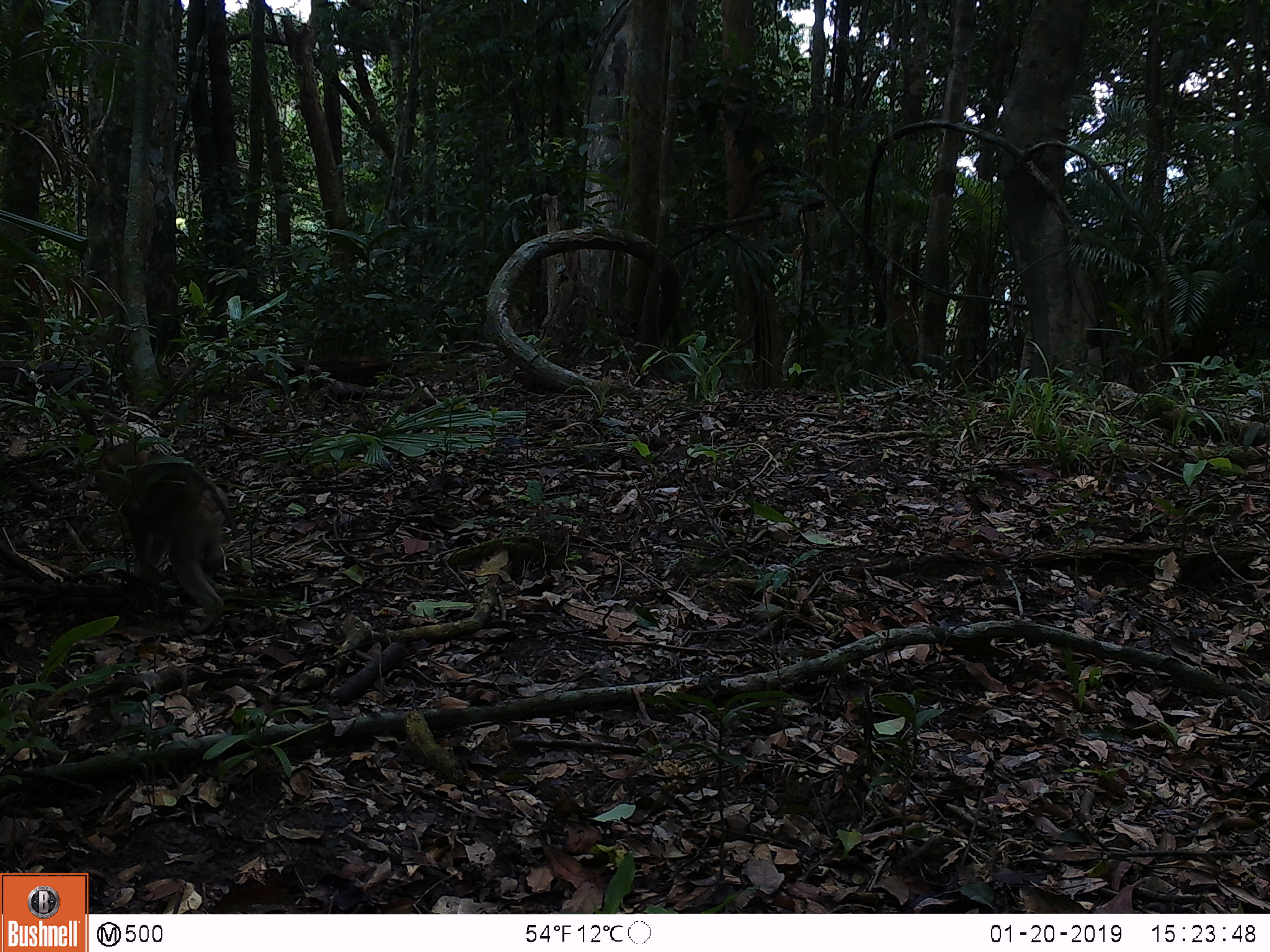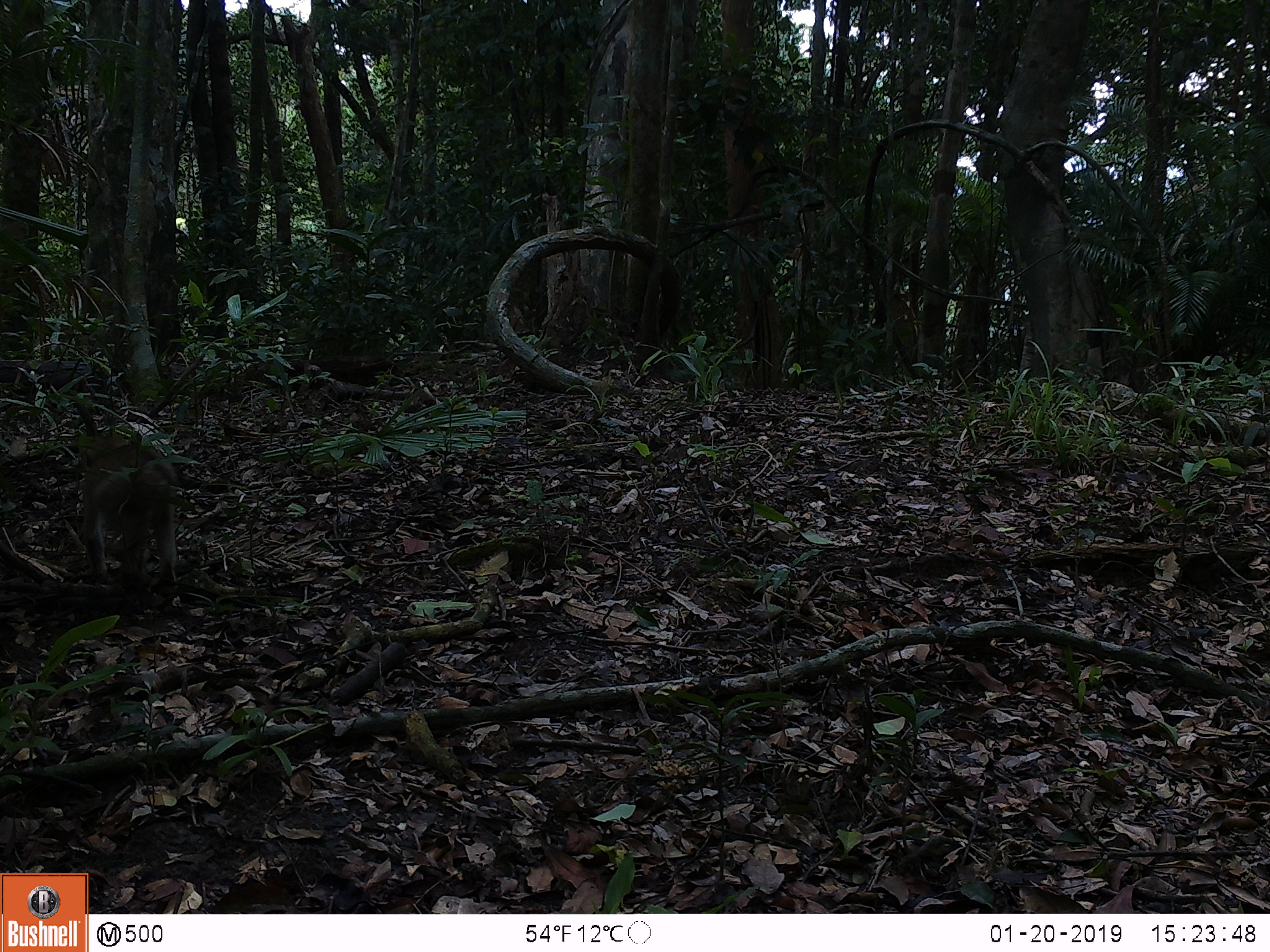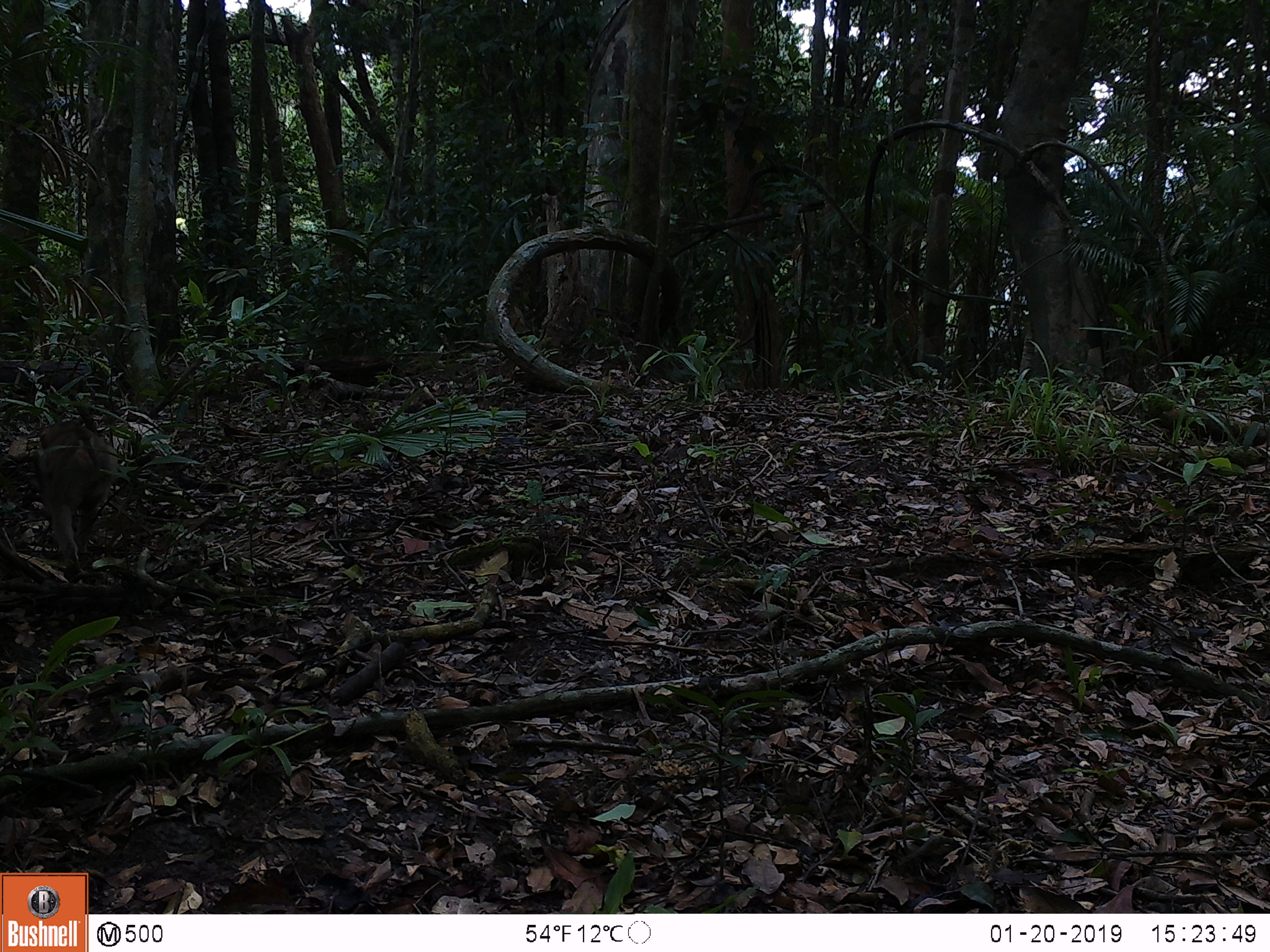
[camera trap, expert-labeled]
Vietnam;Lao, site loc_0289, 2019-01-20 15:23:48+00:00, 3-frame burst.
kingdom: Animalia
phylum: Chordata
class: Mammalia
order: Primates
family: Cercopithecidae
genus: Macaca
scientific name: Macaca nemestrina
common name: pig-tailed macaque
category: pig tailed macaque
Pig tailed macaque (pig-tailed macaque) (Macaca nemestrina). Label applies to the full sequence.